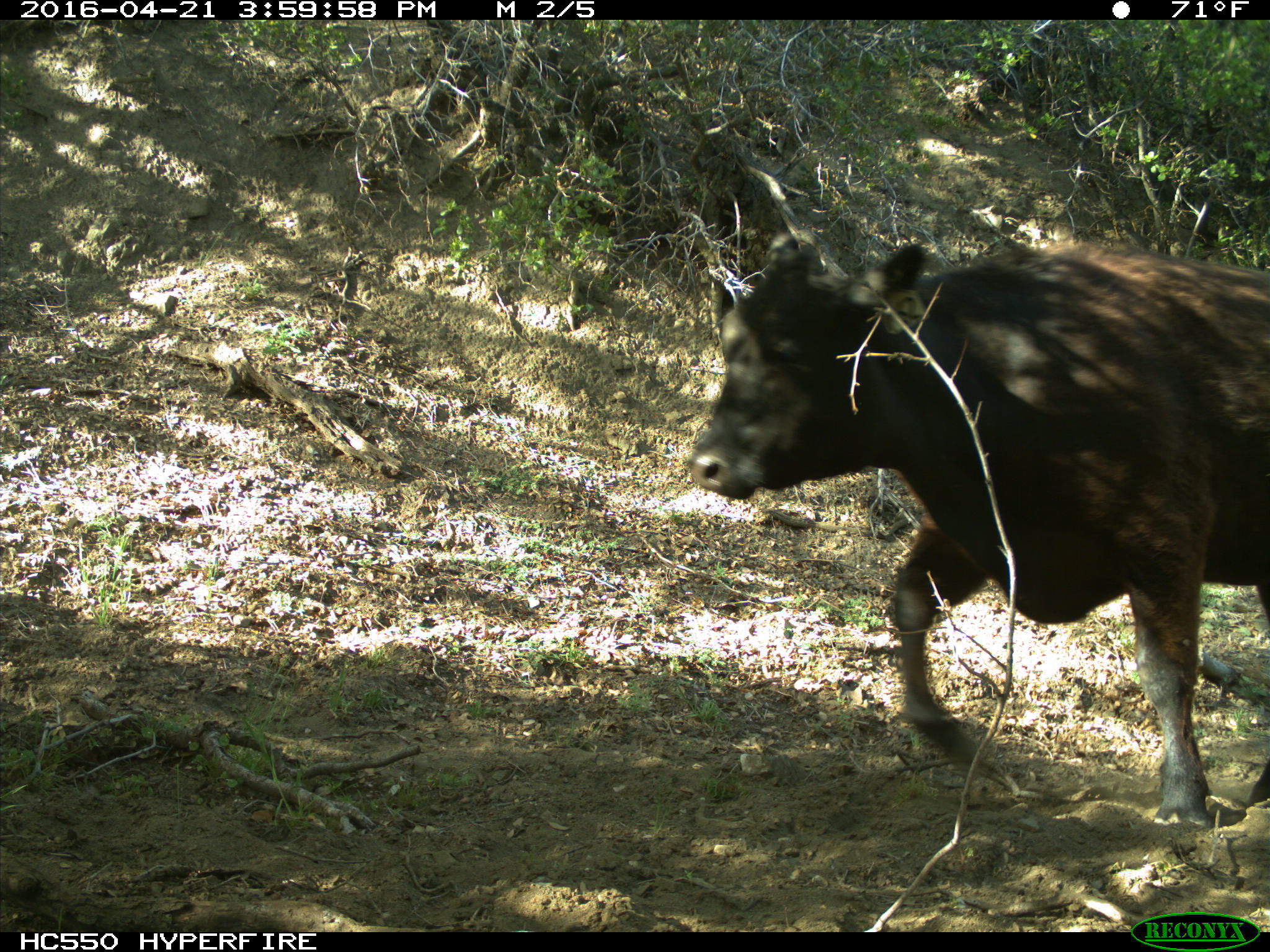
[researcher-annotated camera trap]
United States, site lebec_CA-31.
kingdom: Animalia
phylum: Chordata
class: Mammalia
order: Artiodactyla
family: Bovidae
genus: Bos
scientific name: Bos taurus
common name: domestic cow